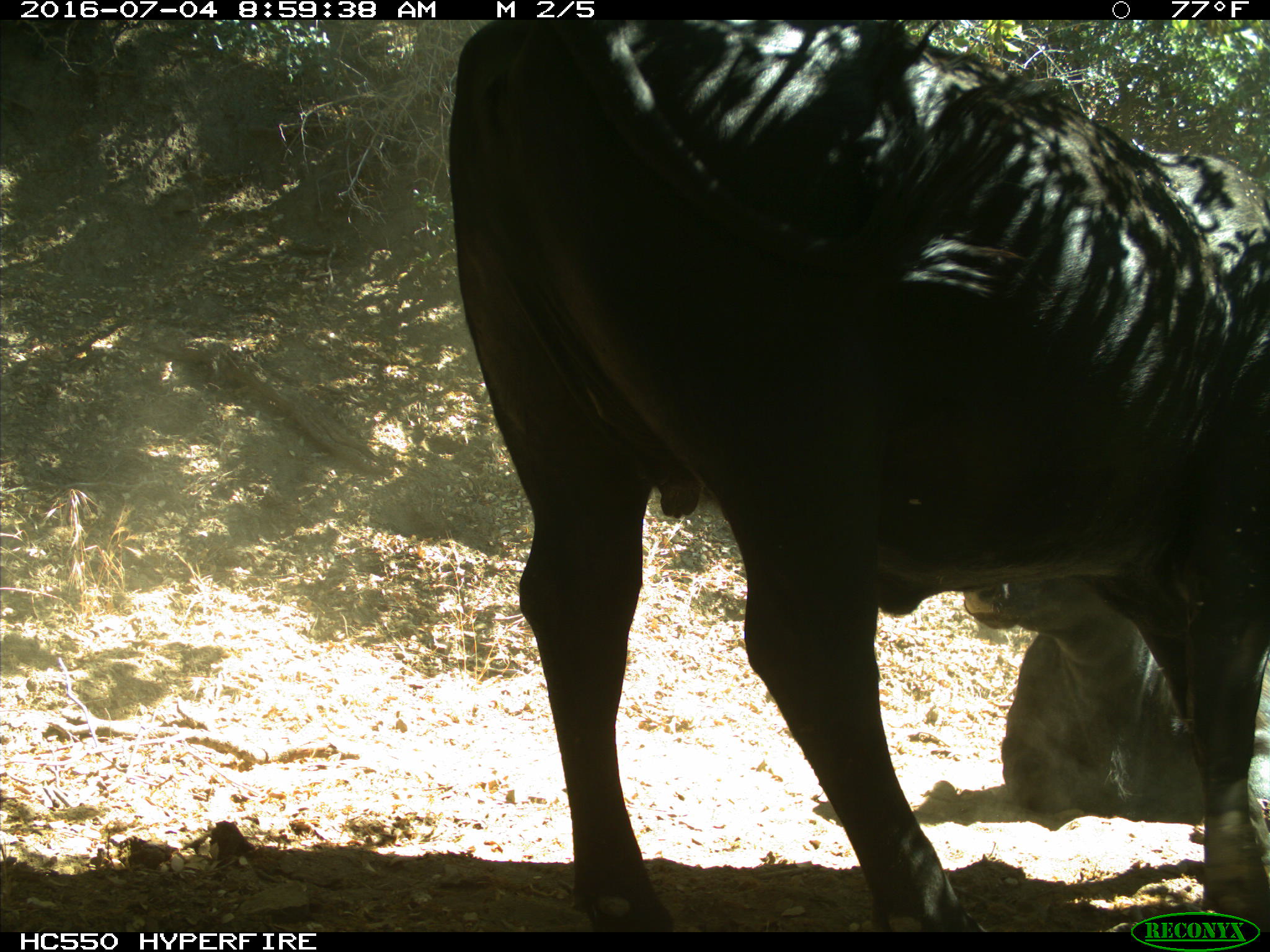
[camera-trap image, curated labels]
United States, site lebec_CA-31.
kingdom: Animalia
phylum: Chordata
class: Mammalia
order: Artiodactyla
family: Bovidae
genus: Bos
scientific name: Bos taurus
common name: domestic cow